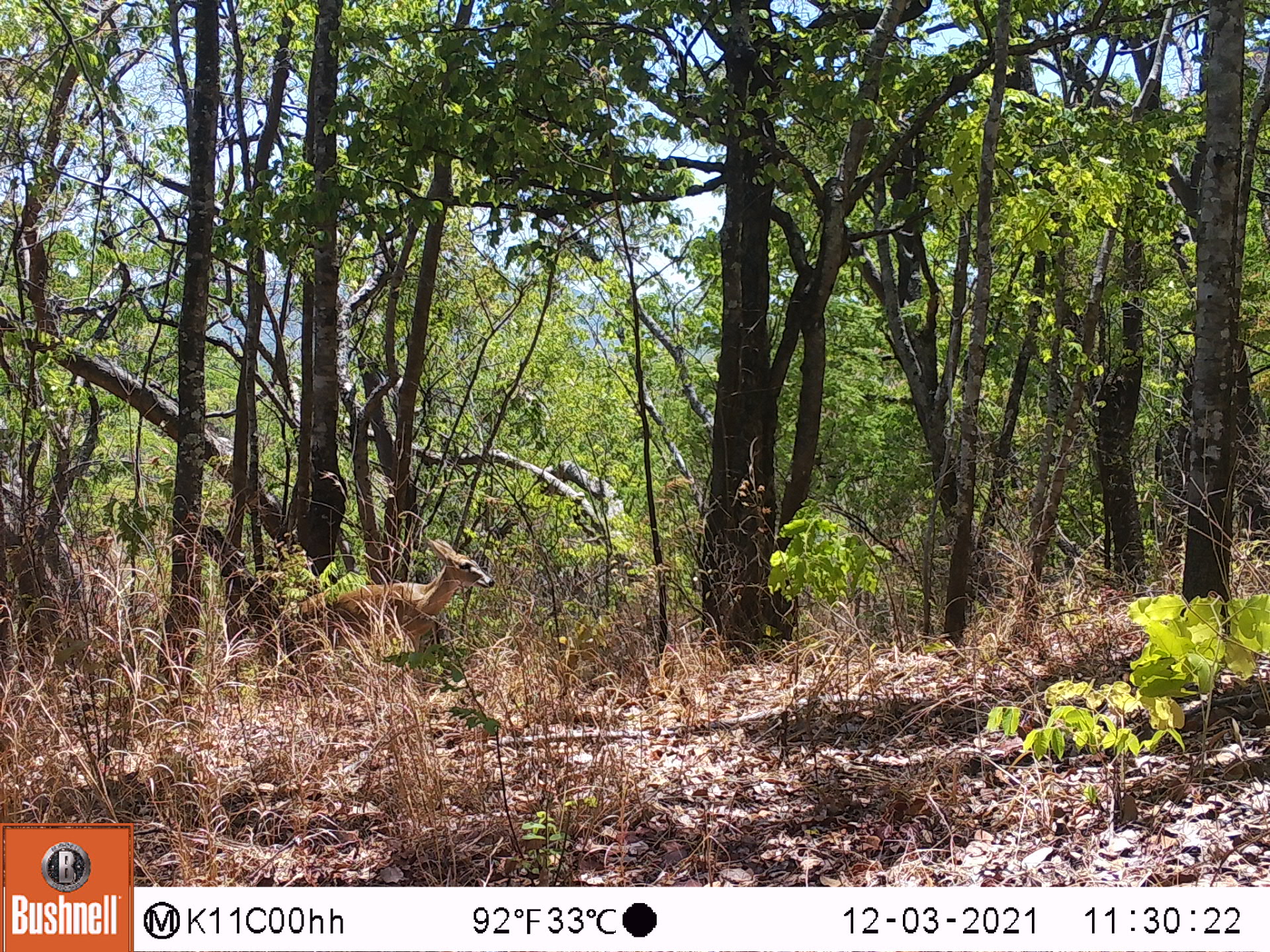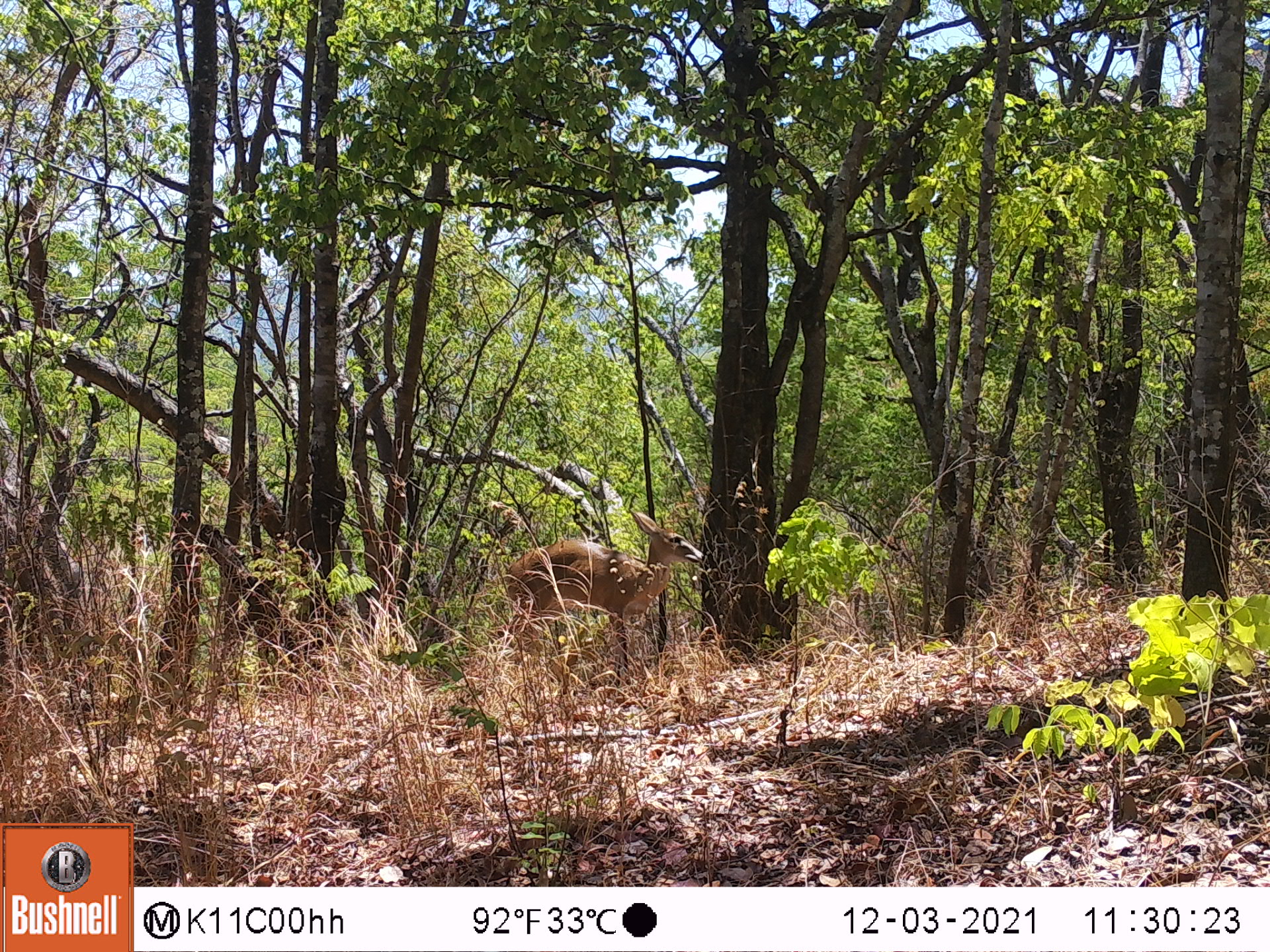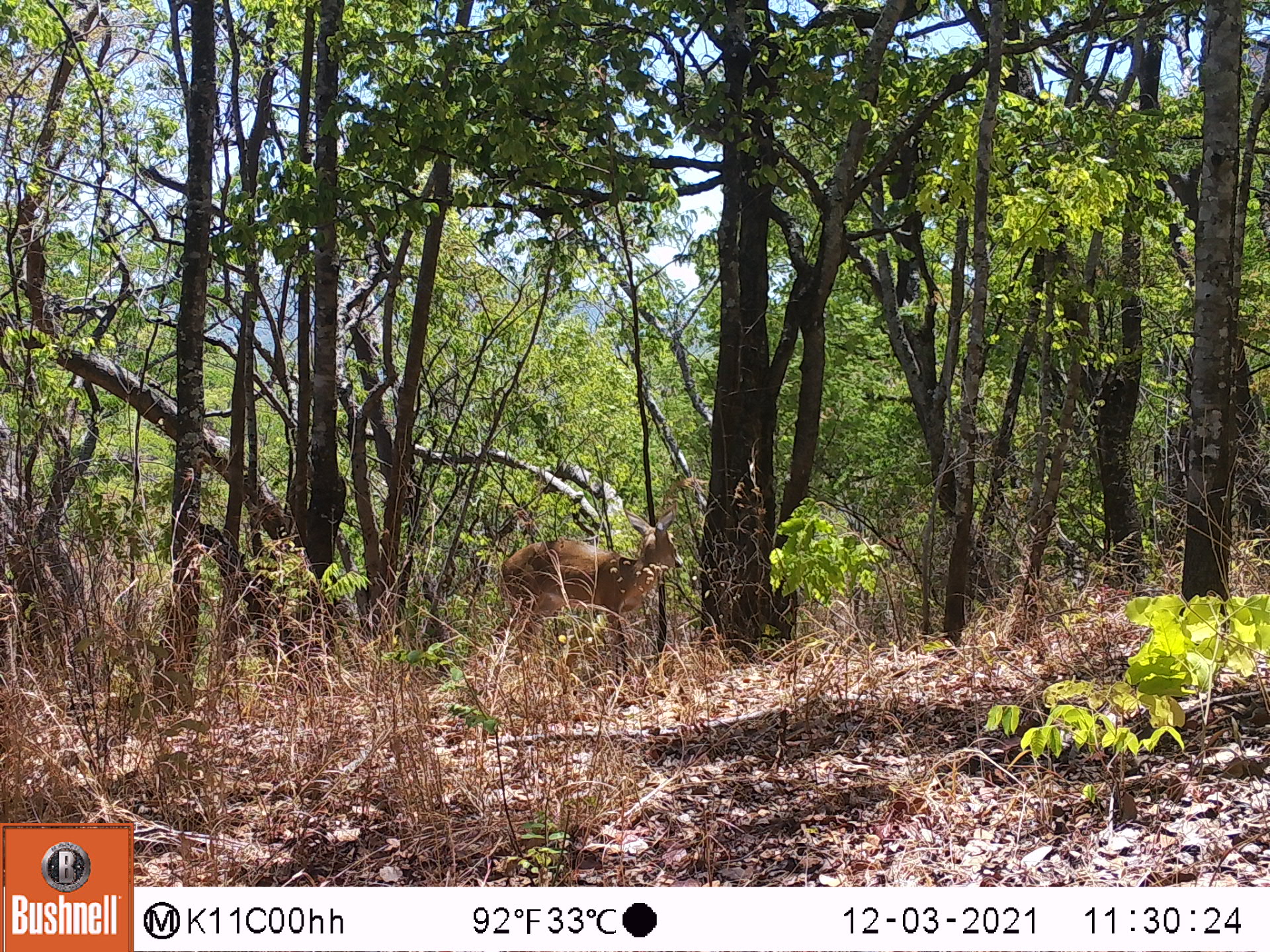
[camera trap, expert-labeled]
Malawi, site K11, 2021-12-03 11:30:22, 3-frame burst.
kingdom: Animalia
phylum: Chordata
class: Mammalia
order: Artiodactyla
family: Bovidae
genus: Sylvicapra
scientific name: Sylvicapra grimmia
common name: common duiker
Common duiker (Sylvicapra grimmia), count 1.